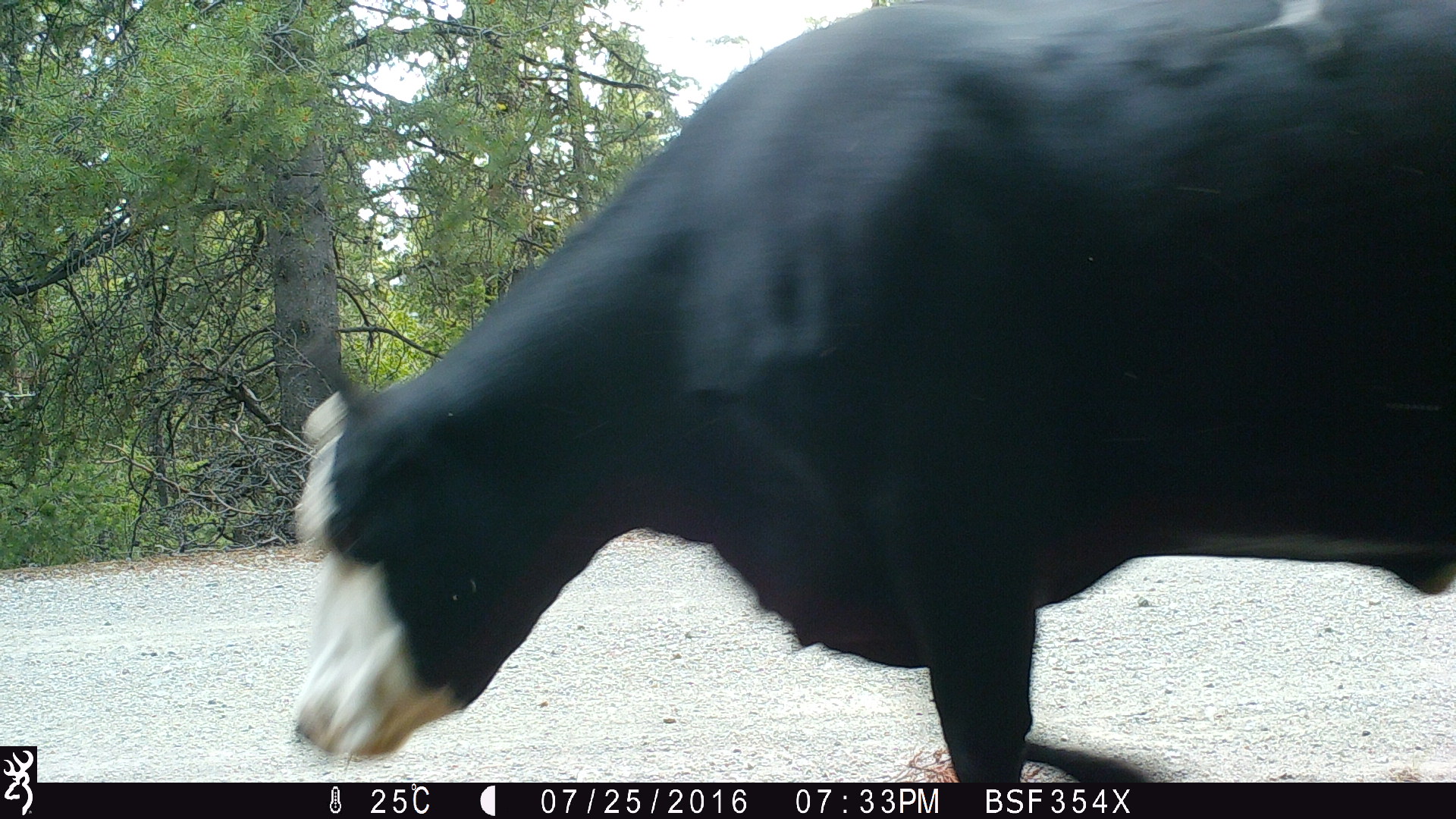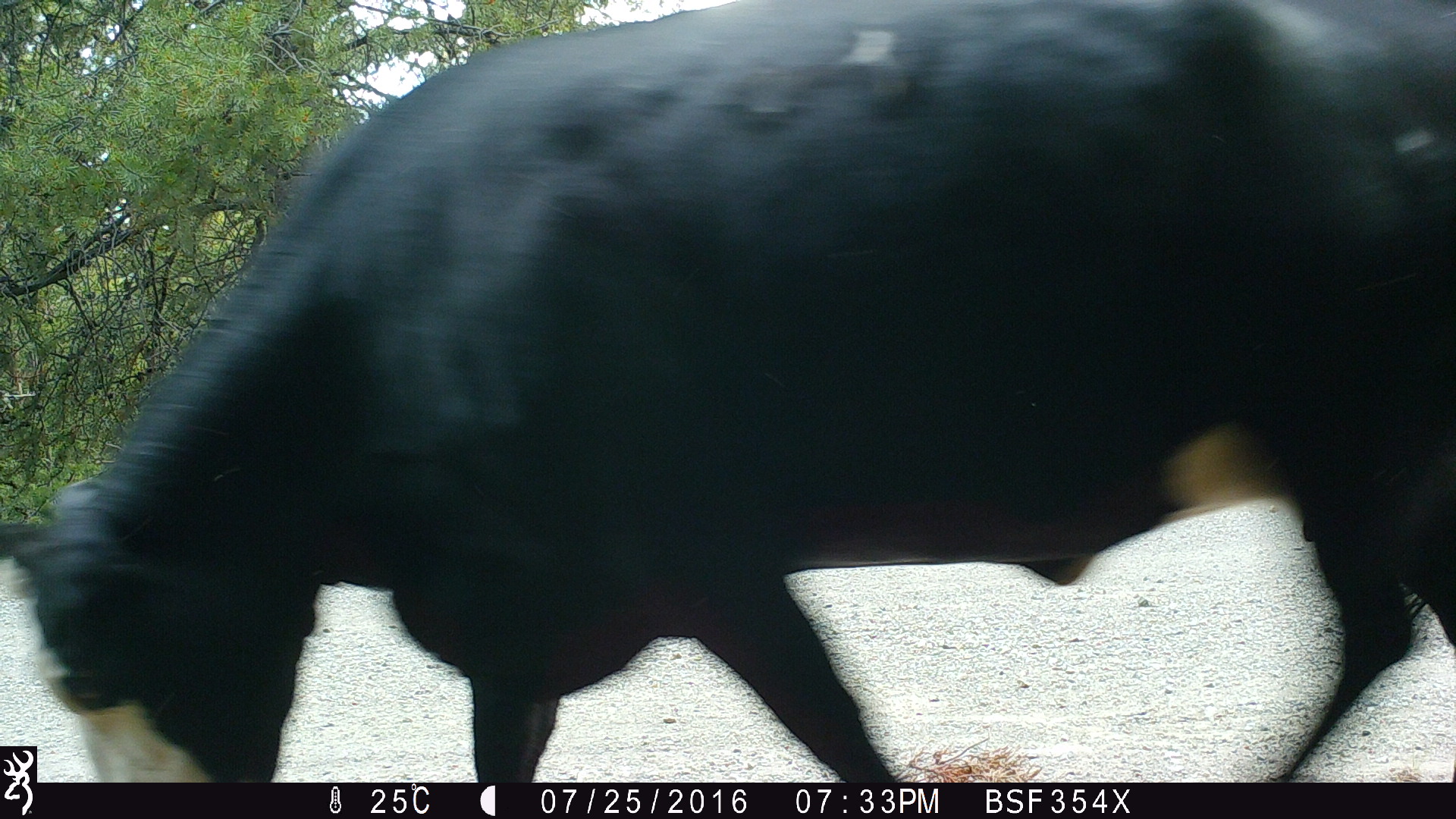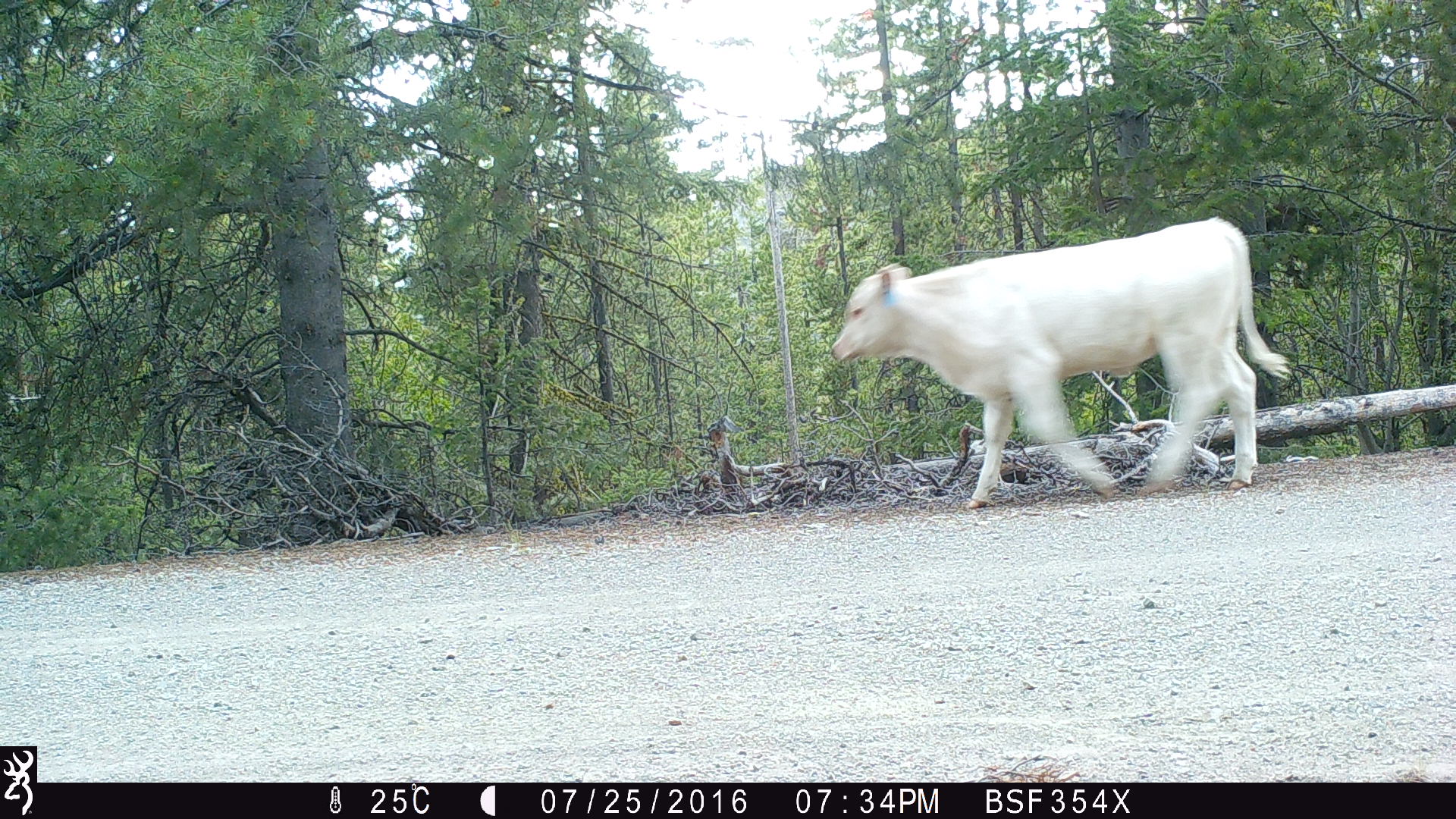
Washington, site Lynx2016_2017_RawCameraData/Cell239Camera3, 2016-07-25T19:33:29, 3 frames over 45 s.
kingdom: Animalia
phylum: Chordata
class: Mammalia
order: Artiodactyla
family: Bovidae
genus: Bos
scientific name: Bos taurus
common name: domestic cattle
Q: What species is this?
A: Domestic cattle (Bos taurus).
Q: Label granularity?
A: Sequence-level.